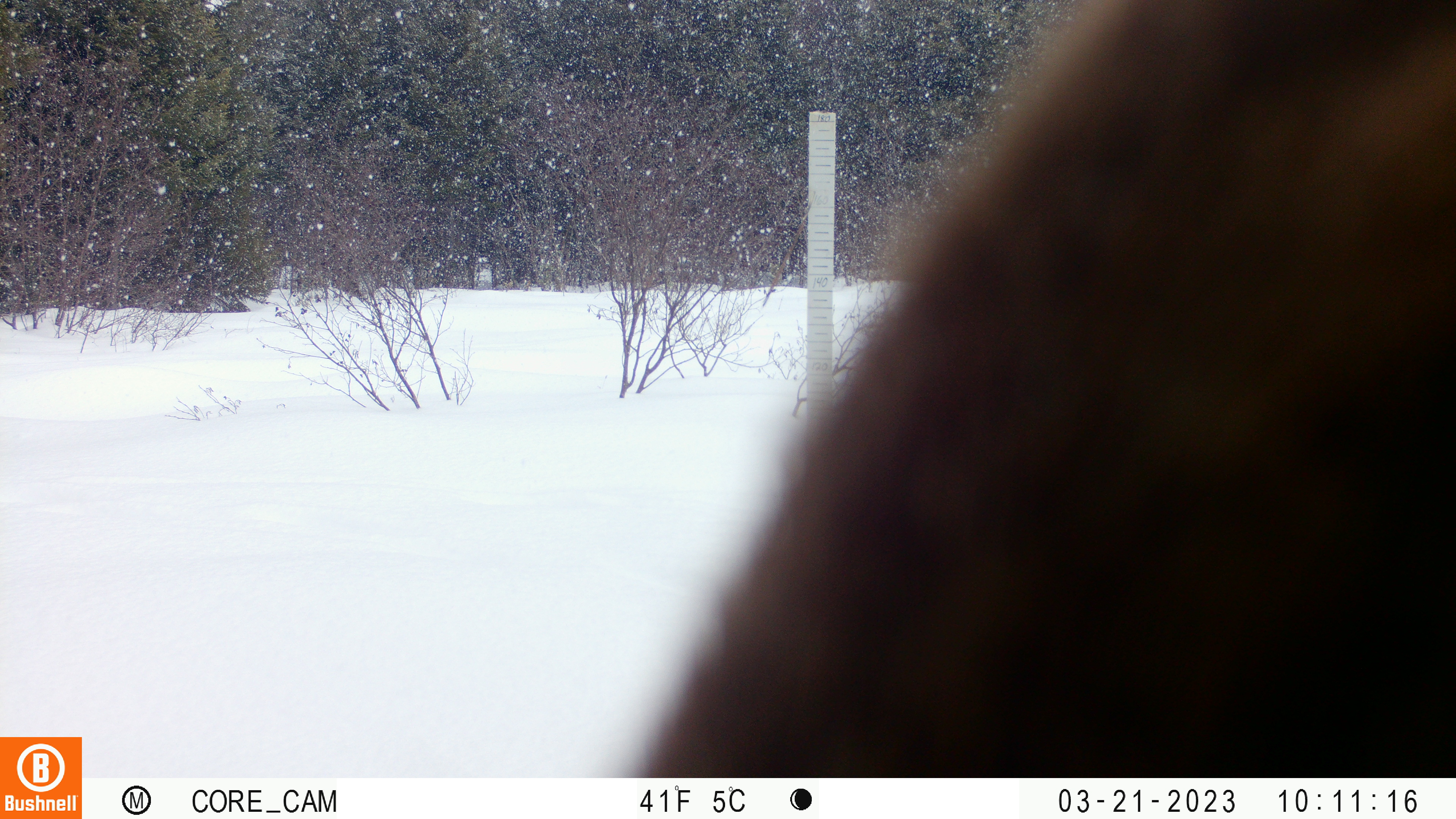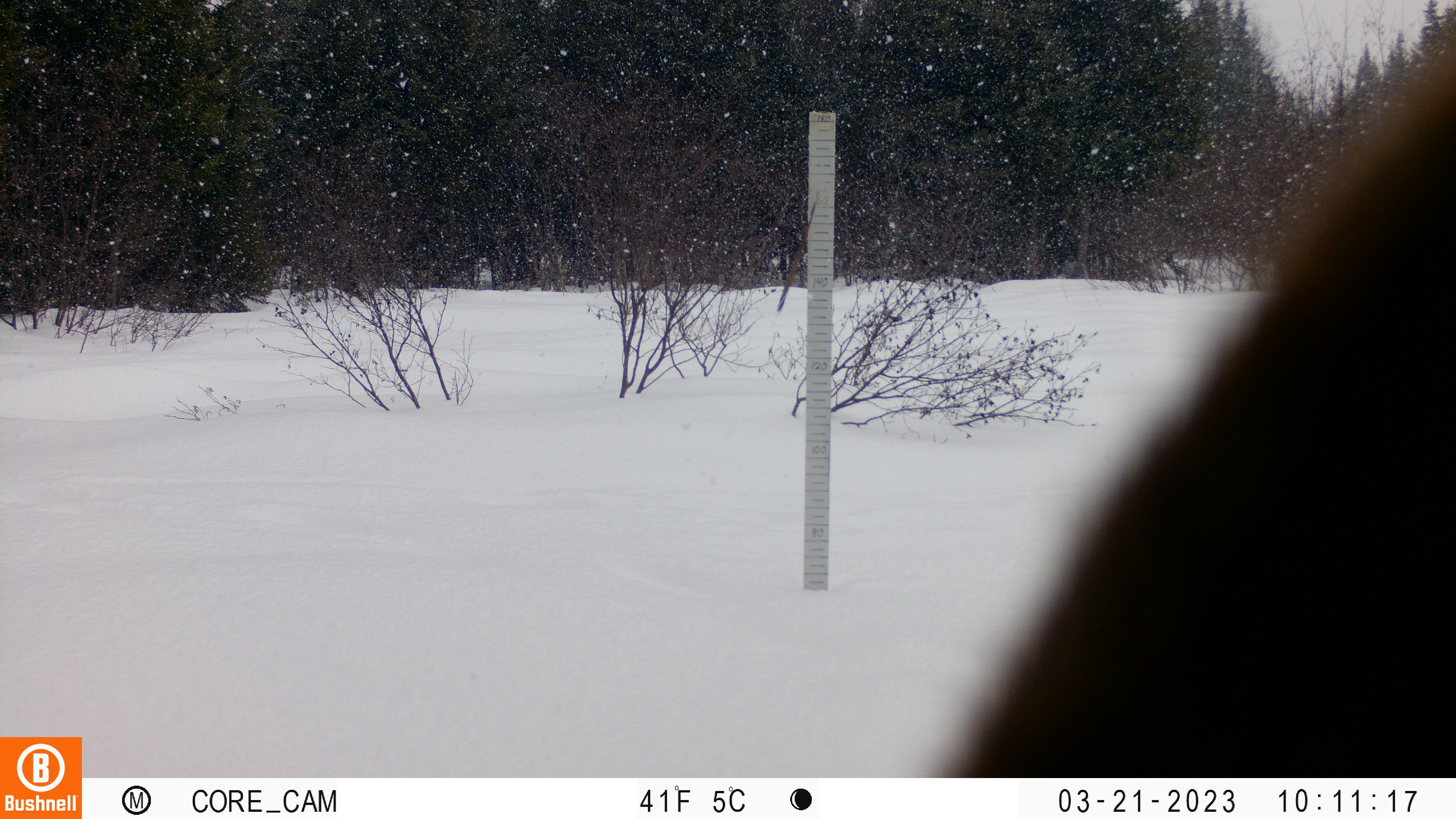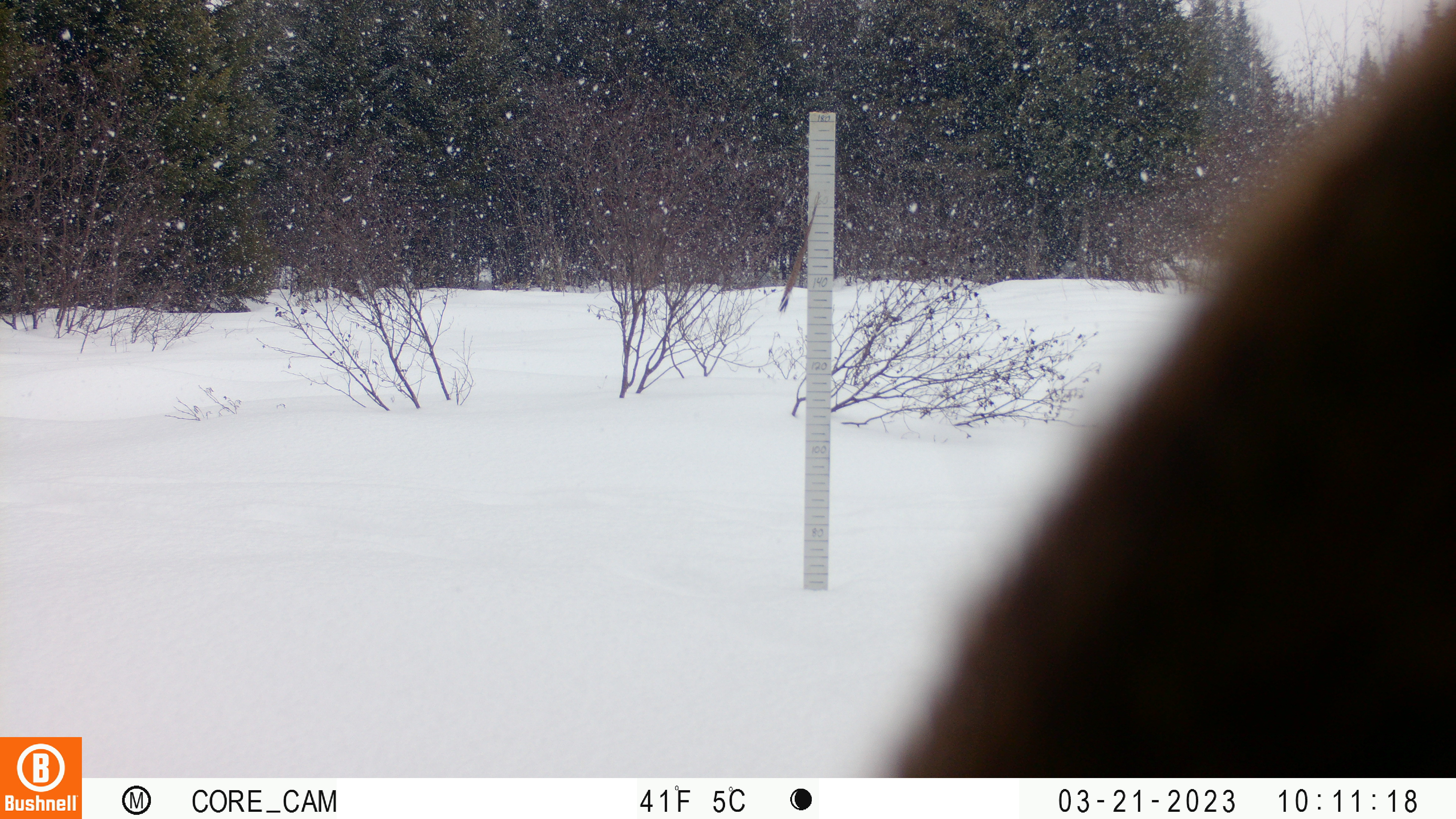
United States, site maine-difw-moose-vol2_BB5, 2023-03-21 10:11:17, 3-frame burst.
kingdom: Animalia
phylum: Chordata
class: Mammalia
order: Artiodactyla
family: Cervidae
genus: Alces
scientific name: Alces alces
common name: moose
Moose (Alces alces).